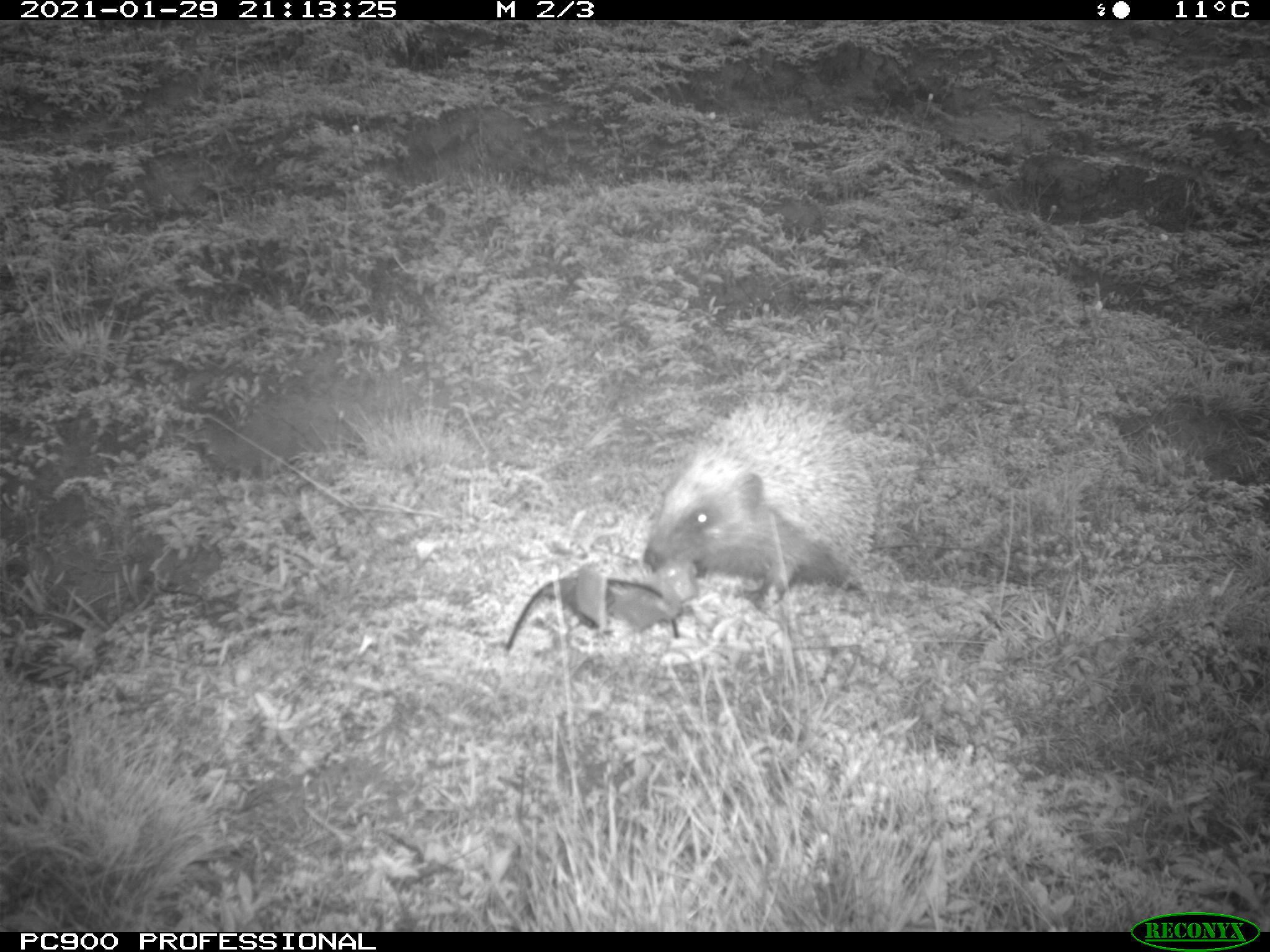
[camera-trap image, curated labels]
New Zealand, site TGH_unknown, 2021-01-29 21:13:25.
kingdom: Animalia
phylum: Chordata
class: Mammalia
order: Eulipotyphla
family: Erinaceidae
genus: Erinaceus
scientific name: Erinaceus europaeus europaeus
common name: european hedgehog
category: hedgehog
Hedgehog (european hedgehog) (Erinaceus europaeus europaeus).